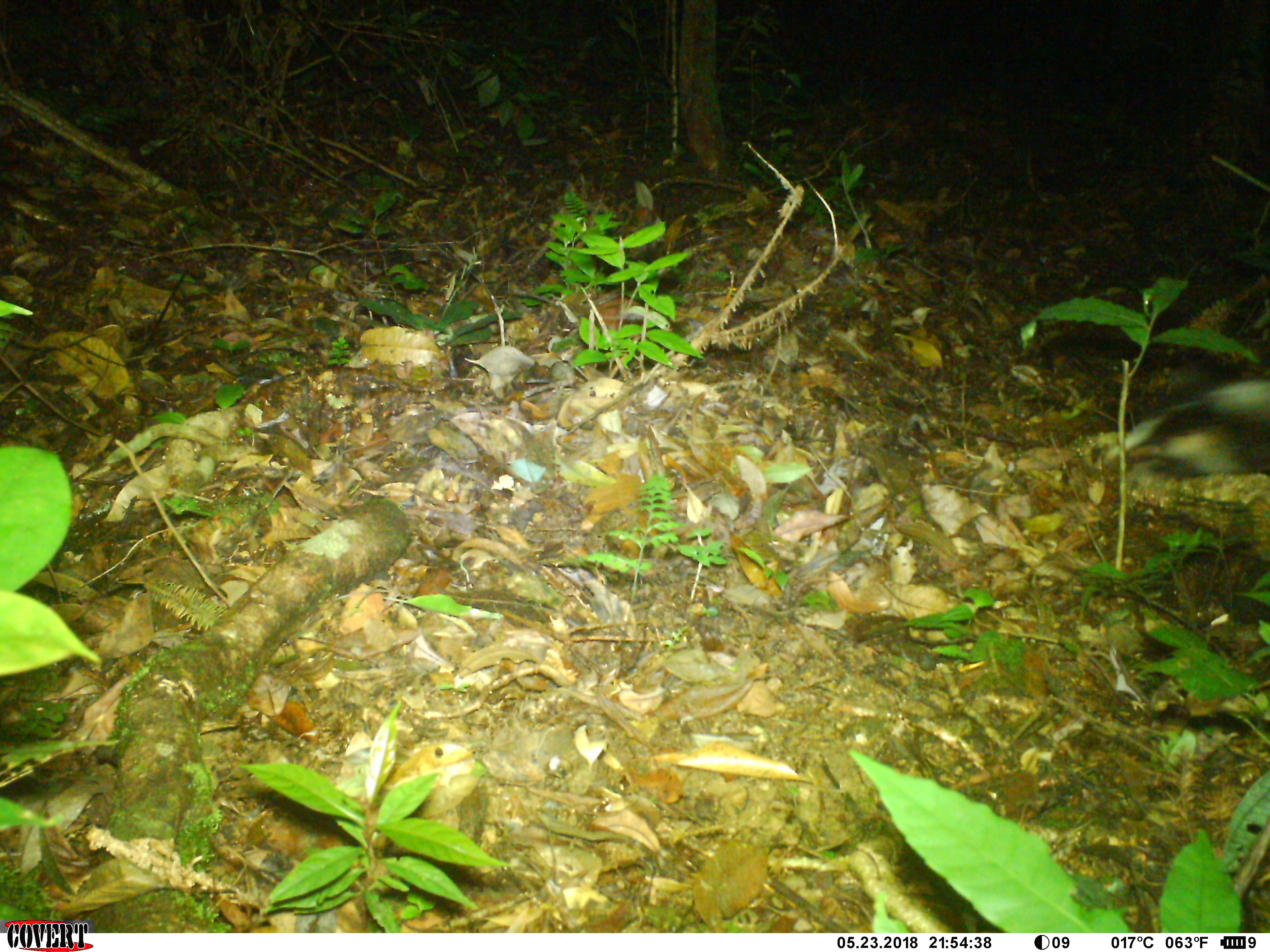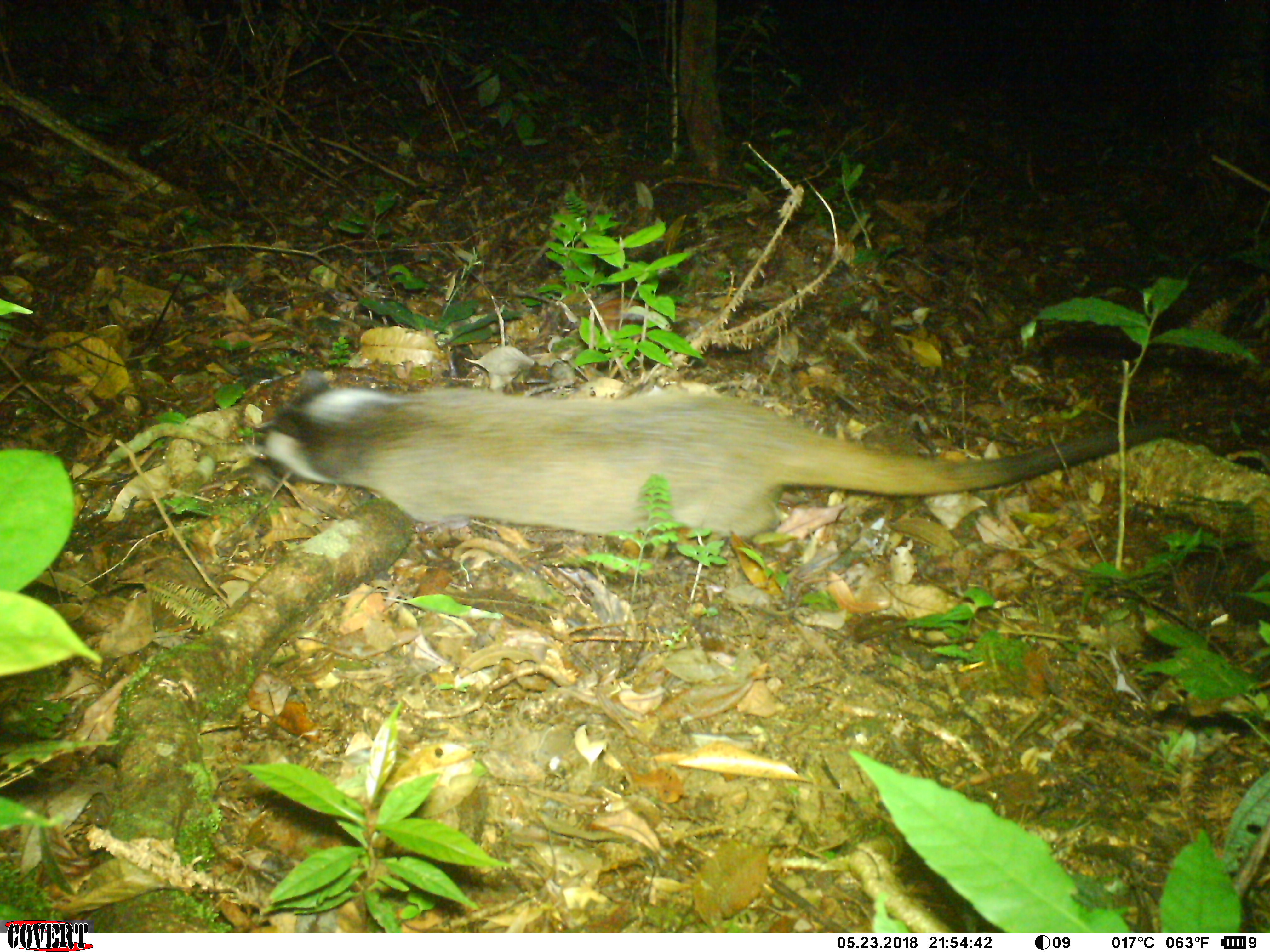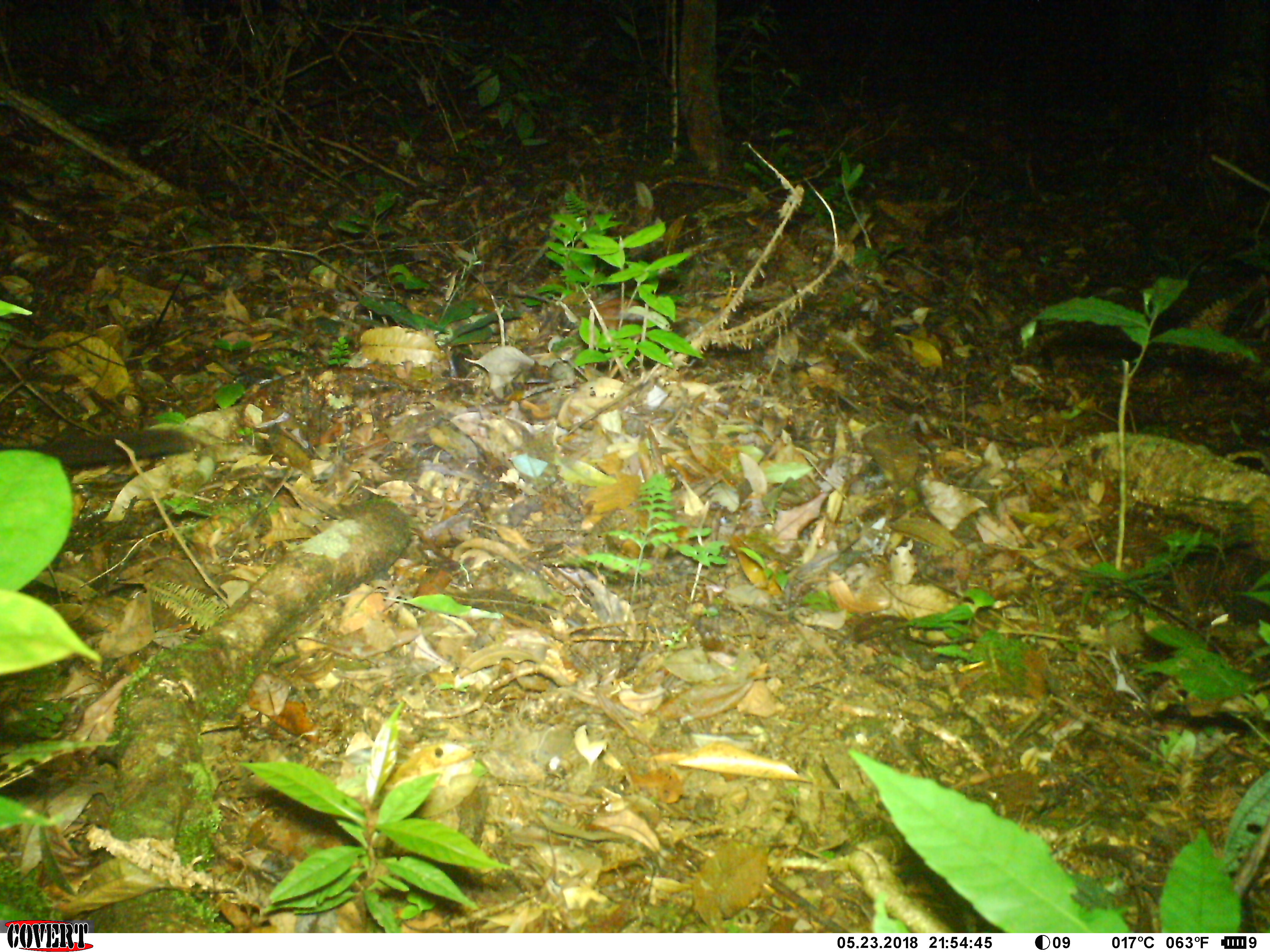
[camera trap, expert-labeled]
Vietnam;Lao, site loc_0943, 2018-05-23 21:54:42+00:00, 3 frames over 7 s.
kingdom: Animalia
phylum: Chordata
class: Mammalia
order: Carnivora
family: Viverridae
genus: Paguma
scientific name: Paguma larvata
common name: masked palm civet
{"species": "masked palm civet (Paguma larvata)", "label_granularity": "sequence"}